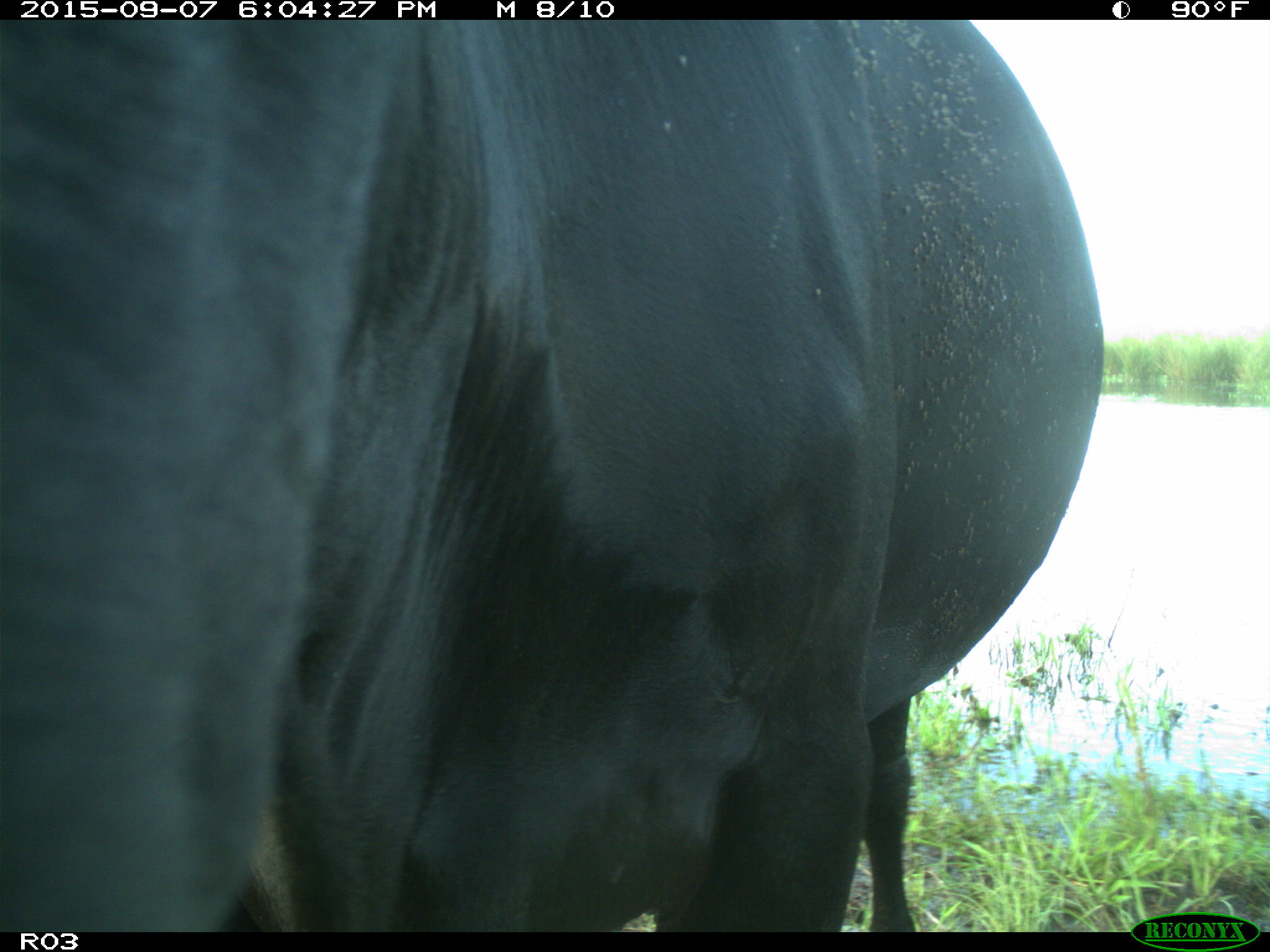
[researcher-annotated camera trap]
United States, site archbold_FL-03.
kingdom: Animalia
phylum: Chordata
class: Mammalia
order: Artiodactyla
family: Bovidae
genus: Bos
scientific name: Bos taurus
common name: domestic cow